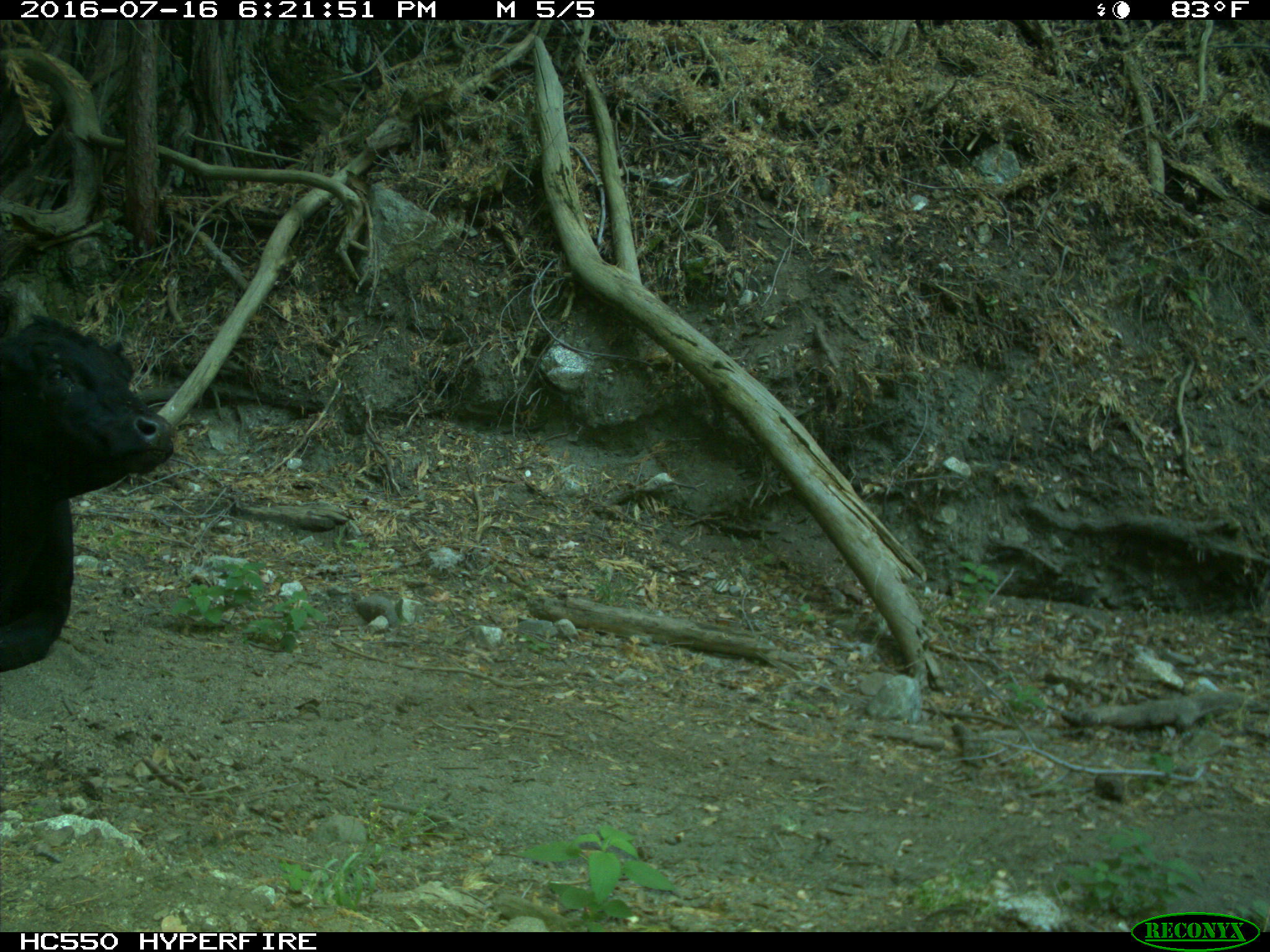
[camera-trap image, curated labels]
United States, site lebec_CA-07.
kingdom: Animalia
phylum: Chordata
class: Mammalia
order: Artiodactyla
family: Bovidae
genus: Bos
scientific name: Bos taurus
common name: domestic cow